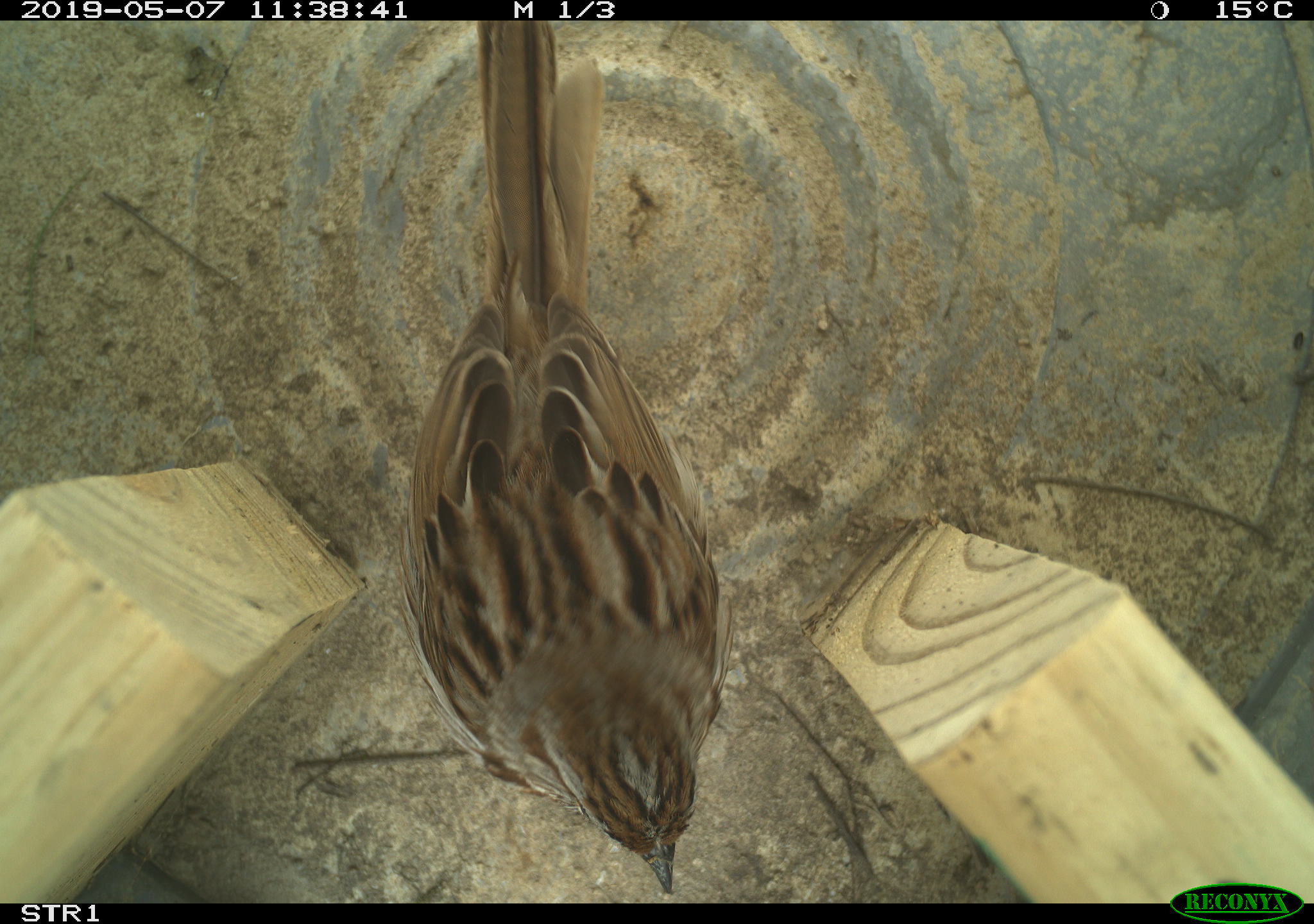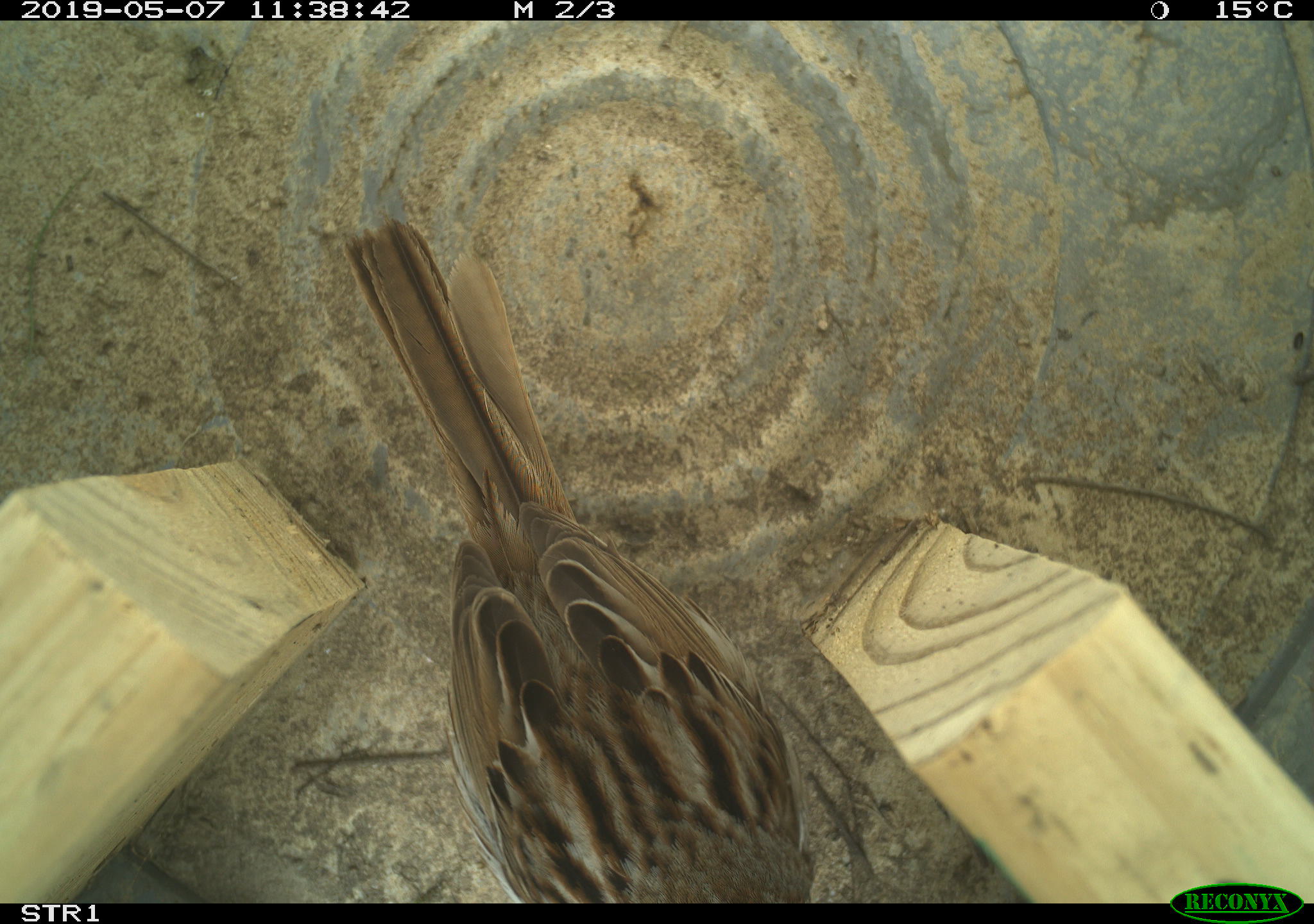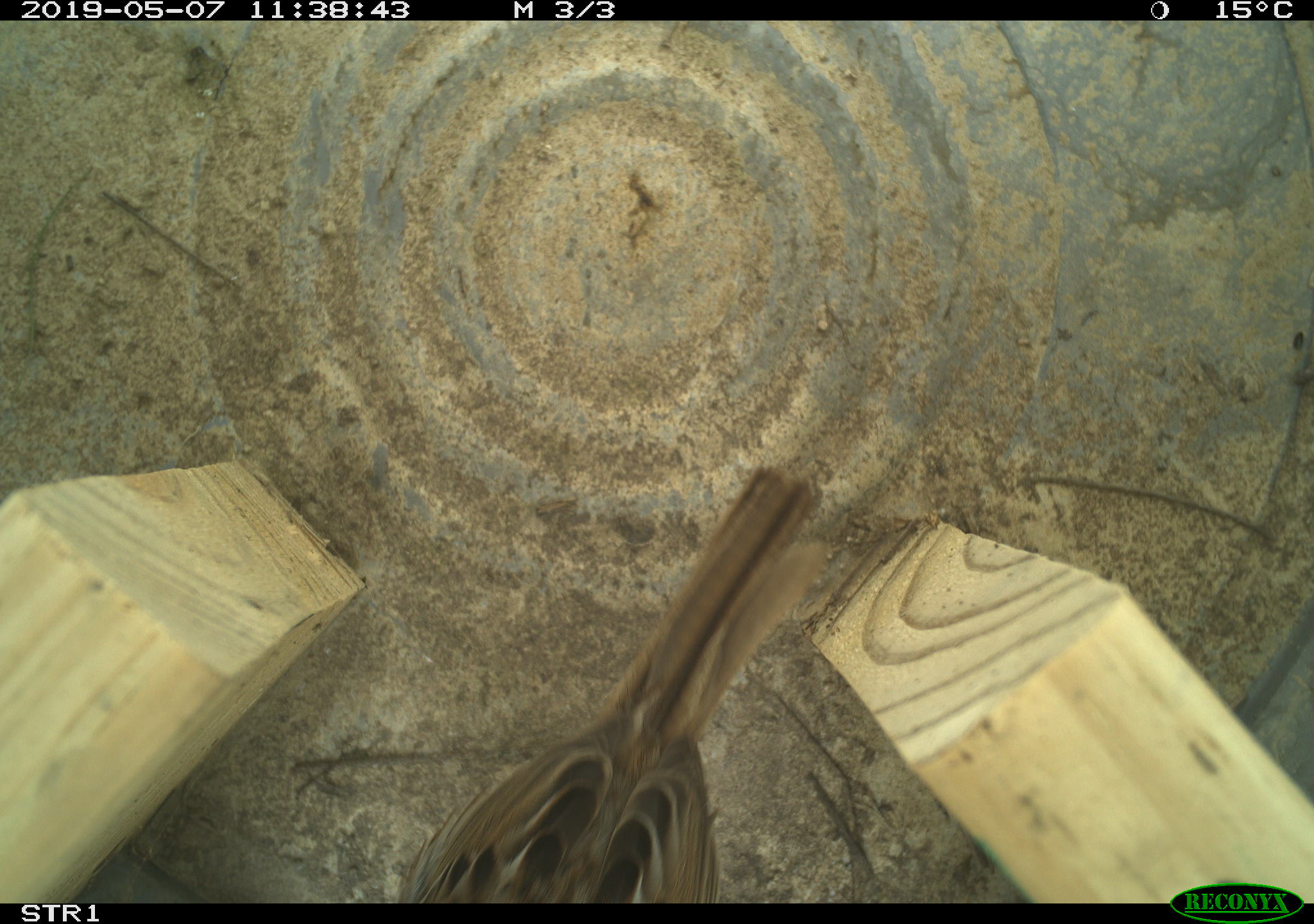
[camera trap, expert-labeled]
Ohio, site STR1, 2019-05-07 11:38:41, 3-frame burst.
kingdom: Animalia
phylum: Chordata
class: Aves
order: Passeriformes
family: Passerellidae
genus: Melospiza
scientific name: Melospiza melodia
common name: song sparrow